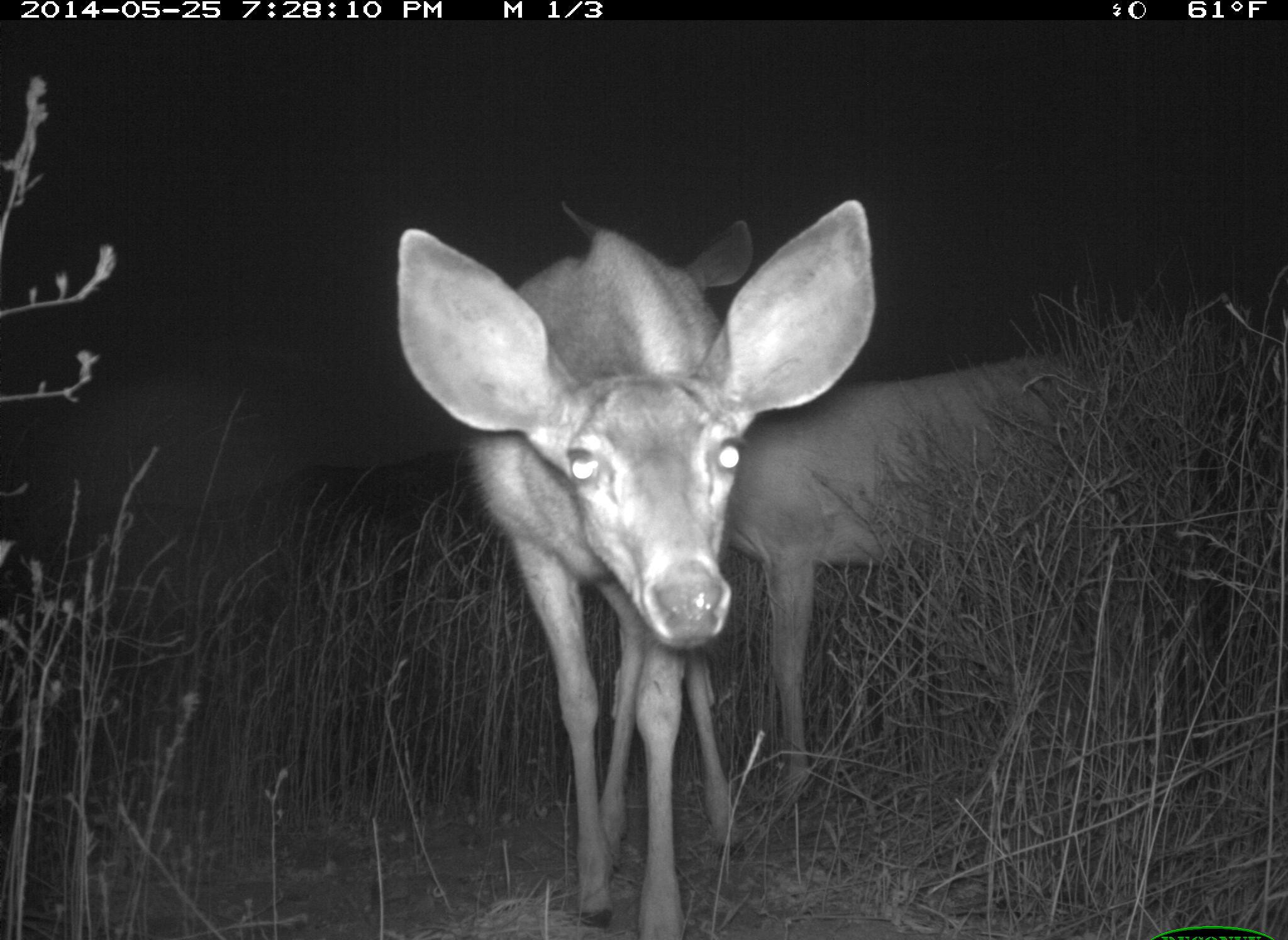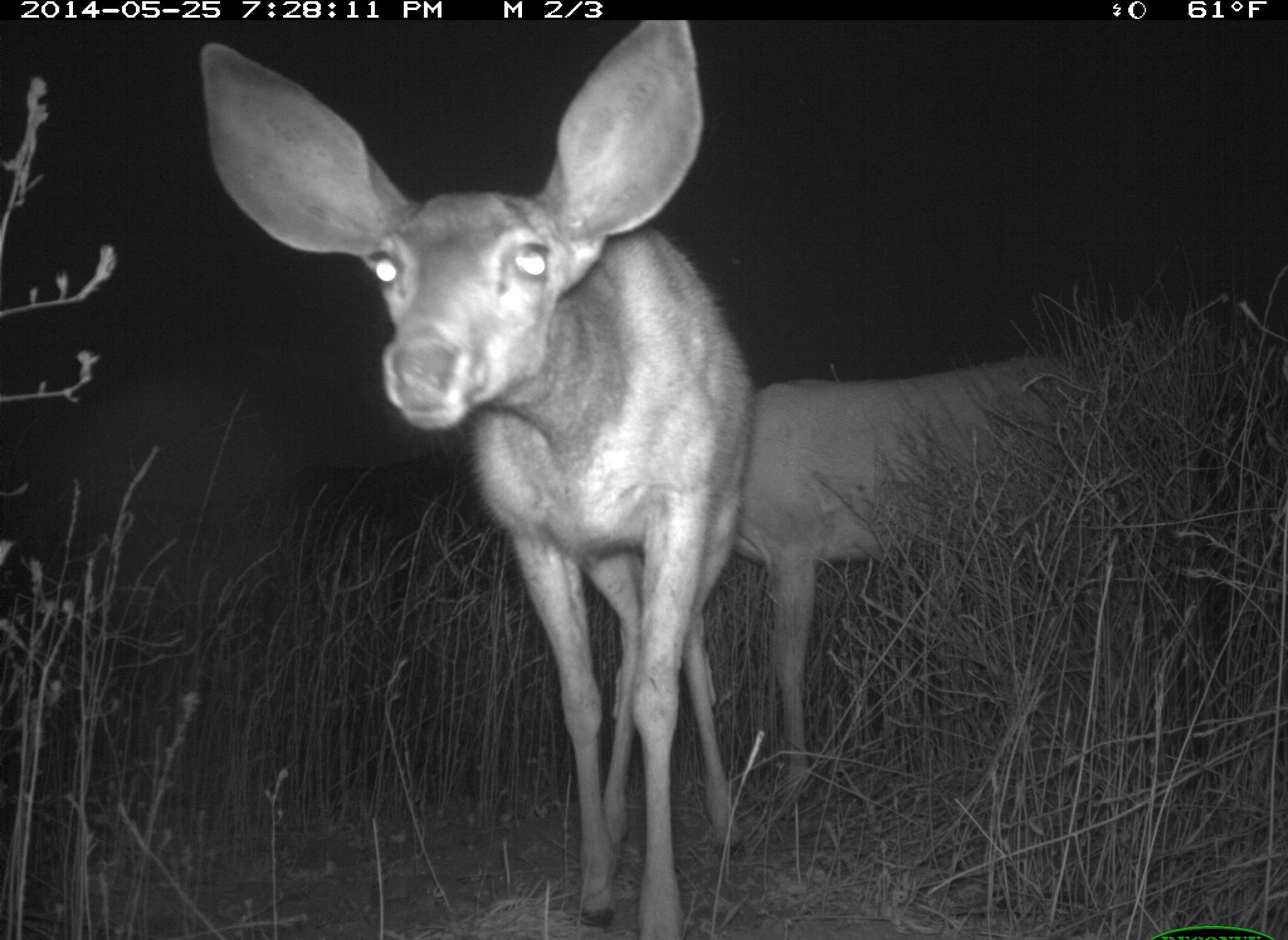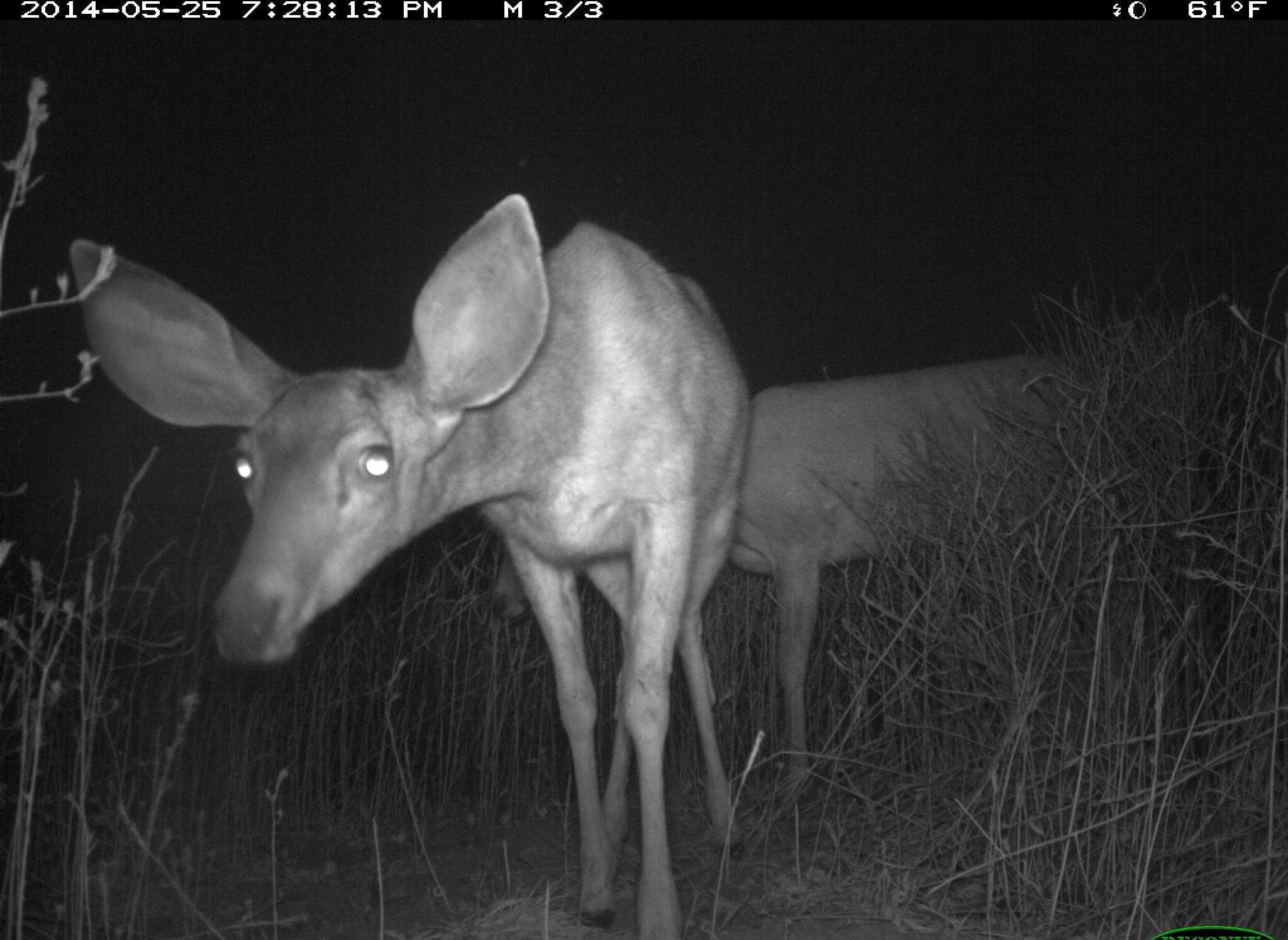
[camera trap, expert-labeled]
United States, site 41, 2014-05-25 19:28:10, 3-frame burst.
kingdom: Animalia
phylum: Chordata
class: Mammalia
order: Artiodactyla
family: Cervidae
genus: Odocoileus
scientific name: Odocoileus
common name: deer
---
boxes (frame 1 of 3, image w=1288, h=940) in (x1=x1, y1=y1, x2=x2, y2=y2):
deer: (x1=552, y1=199, x2=1174, y2=829); (x1=361, y1=197, x2=886, y2=940)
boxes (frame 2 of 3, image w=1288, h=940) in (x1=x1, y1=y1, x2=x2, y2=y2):
deer: (x1=184, y1=19, x2=800, y2=938); (x1=735, y1=337, x2=1236, y2=813)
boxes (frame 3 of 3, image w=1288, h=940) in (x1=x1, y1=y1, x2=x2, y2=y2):
deer: (x1=64, y1=187, x2=800, y2=940); (x1=721, y1=345, x2=1245, y2=866)